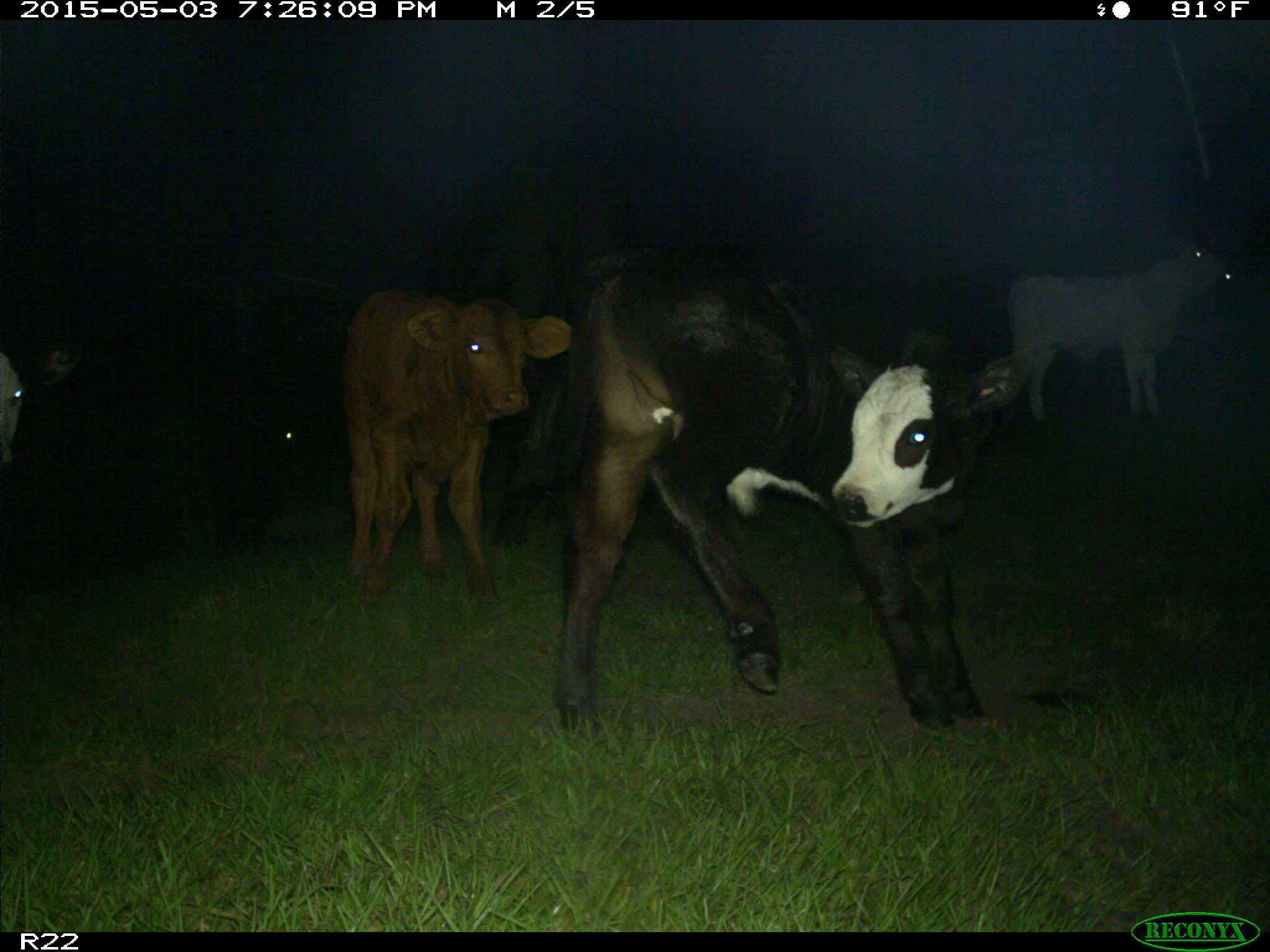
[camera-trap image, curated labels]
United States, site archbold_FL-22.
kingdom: Animalia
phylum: Chordata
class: Mammalia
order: Artiodactyla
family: Bovidae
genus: Bos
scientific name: Bos taurus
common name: domestic cow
Bos taurus (domestic cow).